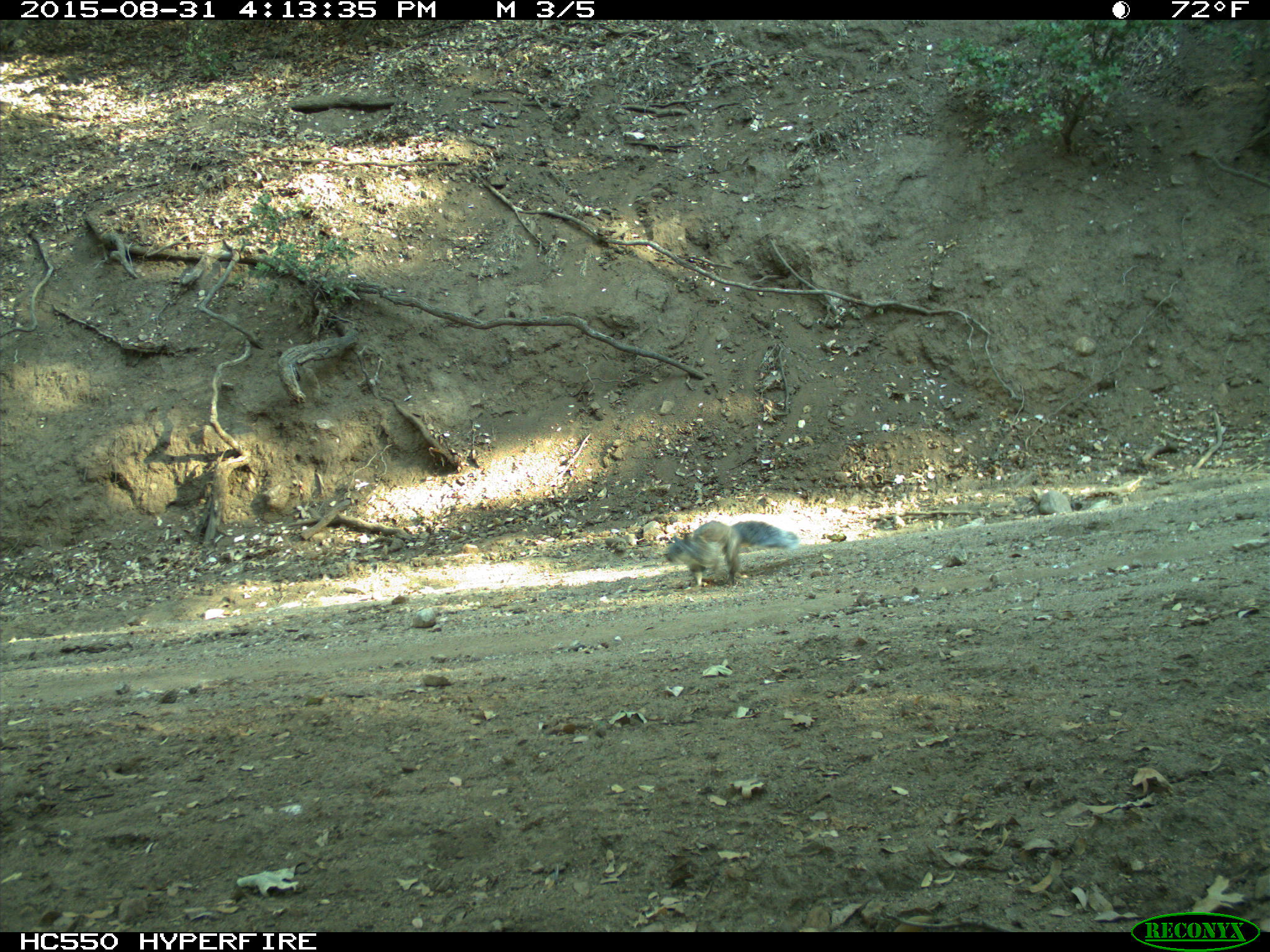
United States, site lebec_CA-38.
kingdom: Animalia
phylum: Chordata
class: Mammalia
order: Rodentia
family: Sciuridae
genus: Sciurus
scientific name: Sciurus carolinensis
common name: eastern gray squirrel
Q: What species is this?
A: Sciurus carolinensis (eastern gray squirrel).